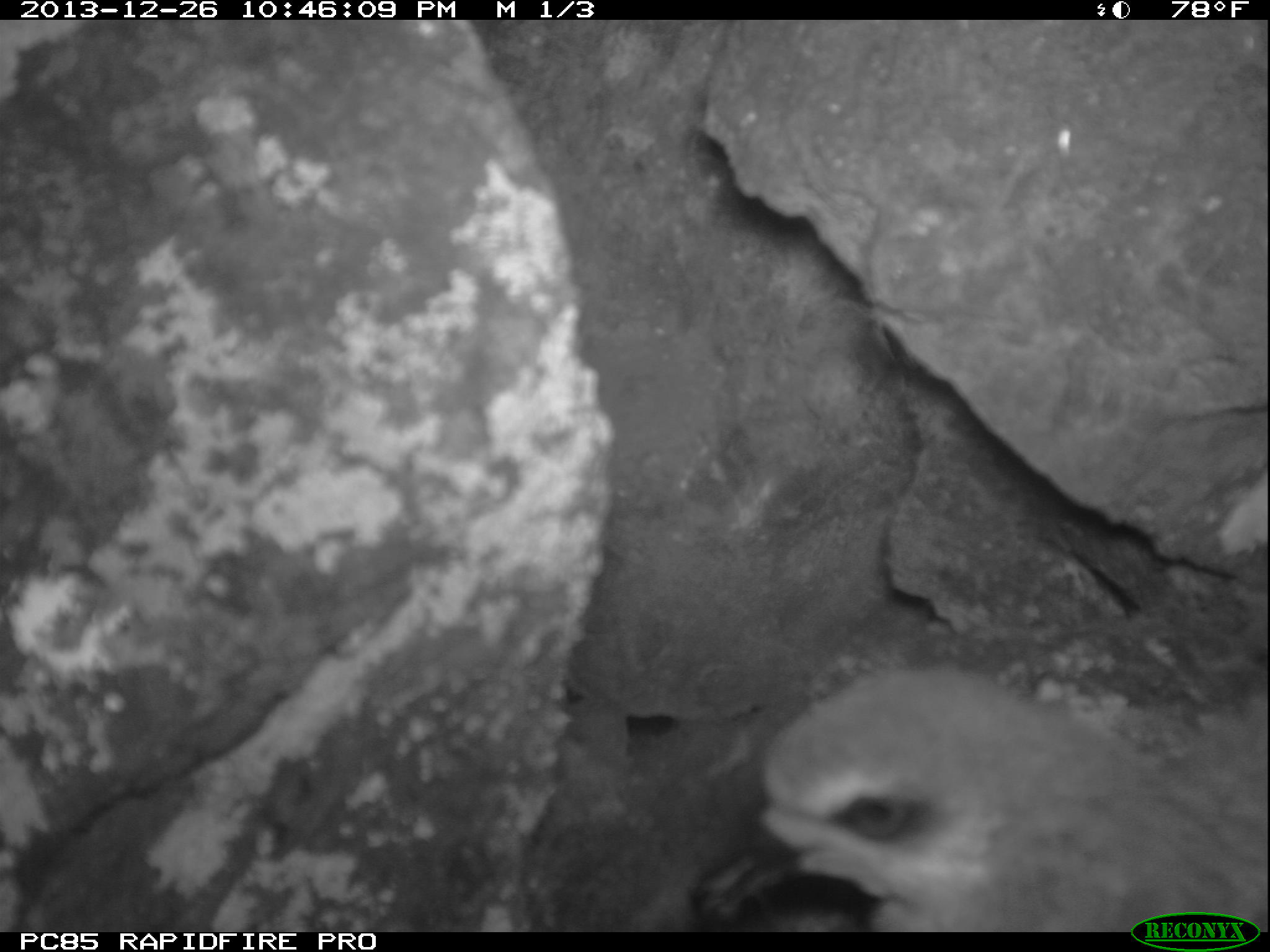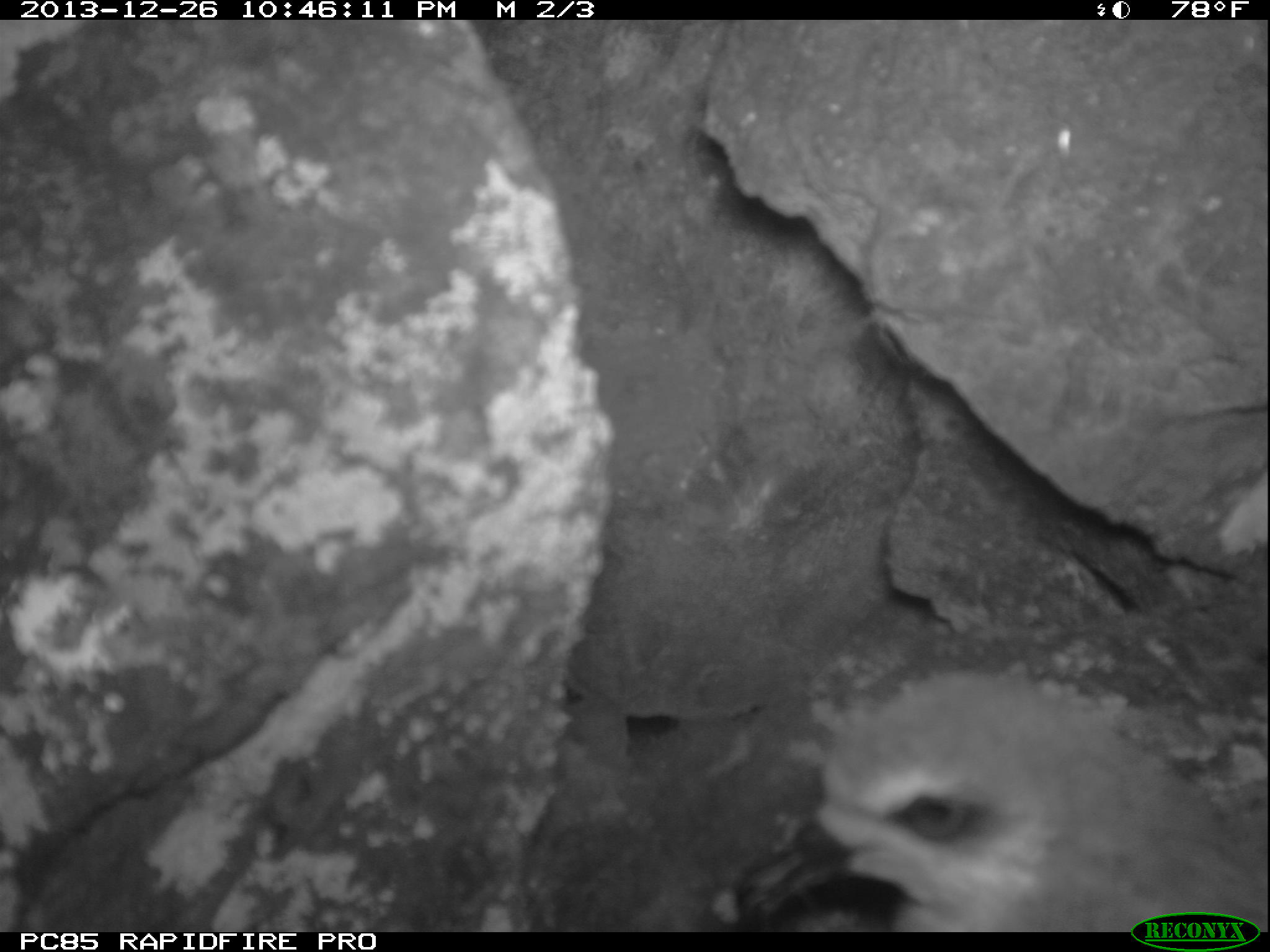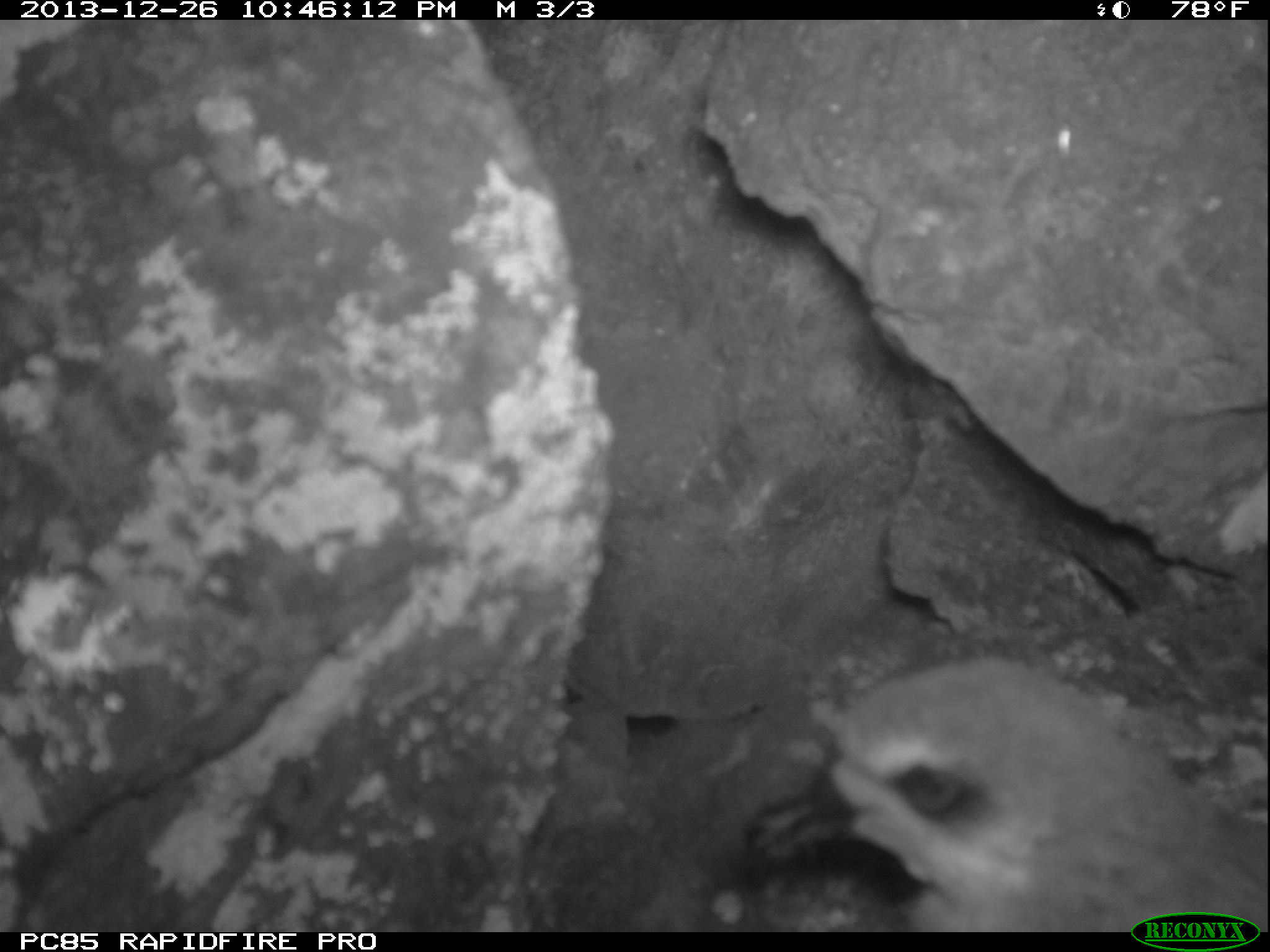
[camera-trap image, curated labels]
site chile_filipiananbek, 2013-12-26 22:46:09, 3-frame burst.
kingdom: Animalia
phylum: Chordata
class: Aves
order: Procellariiformes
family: Procellariidae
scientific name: Procellariidae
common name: petrel chick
Petrel chick (Procellariidae).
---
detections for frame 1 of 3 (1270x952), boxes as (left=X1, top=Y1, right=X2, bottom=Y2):
petrel chick: (left=713, top=661, right=1264, bottom=932)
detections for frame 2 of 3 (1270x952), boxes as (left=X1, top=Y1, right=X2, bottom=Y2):
petrel chick: (left=794, top=661, right=1264, bottom=936)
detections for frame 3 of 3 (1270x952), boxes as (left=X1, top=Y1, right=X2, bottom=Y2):
petrel chick: (left=786, top=647, right=1269, bottom=935)